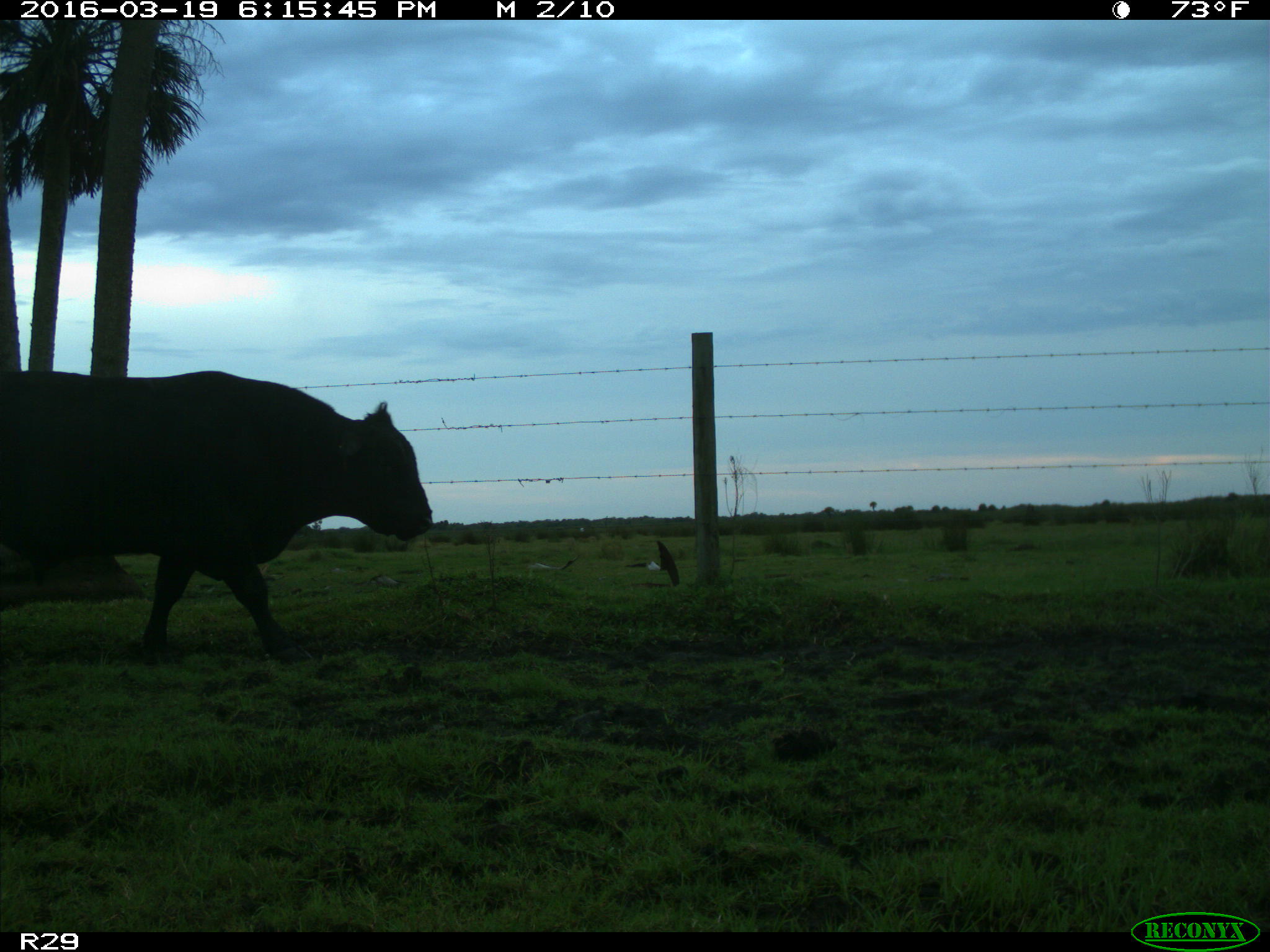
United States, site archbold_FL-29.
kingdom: Animalia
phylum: Chordata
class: Mammalia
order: Artiodactyla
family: Bovidae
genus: Bos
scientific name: Bos taurus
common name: domestic cow